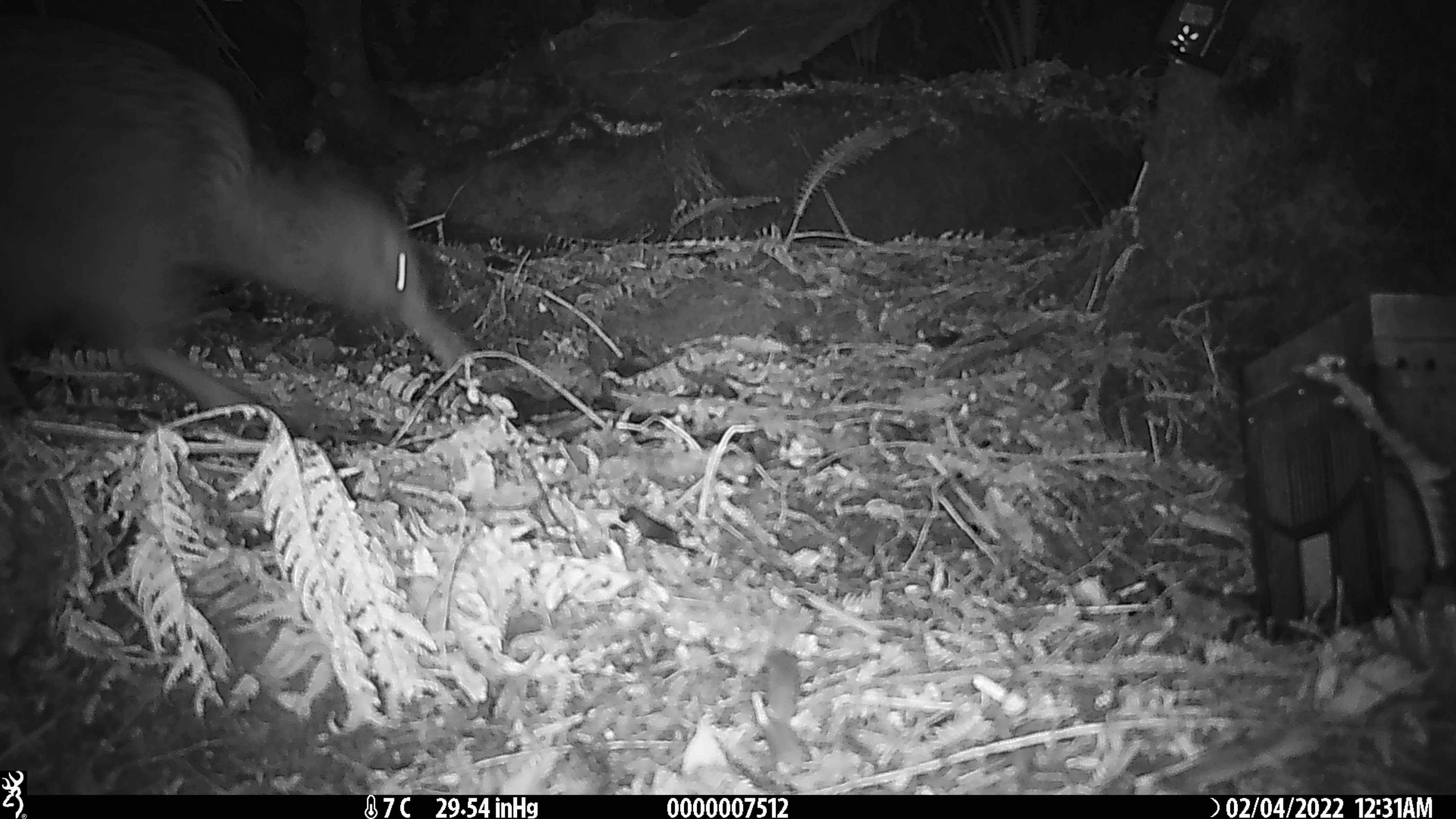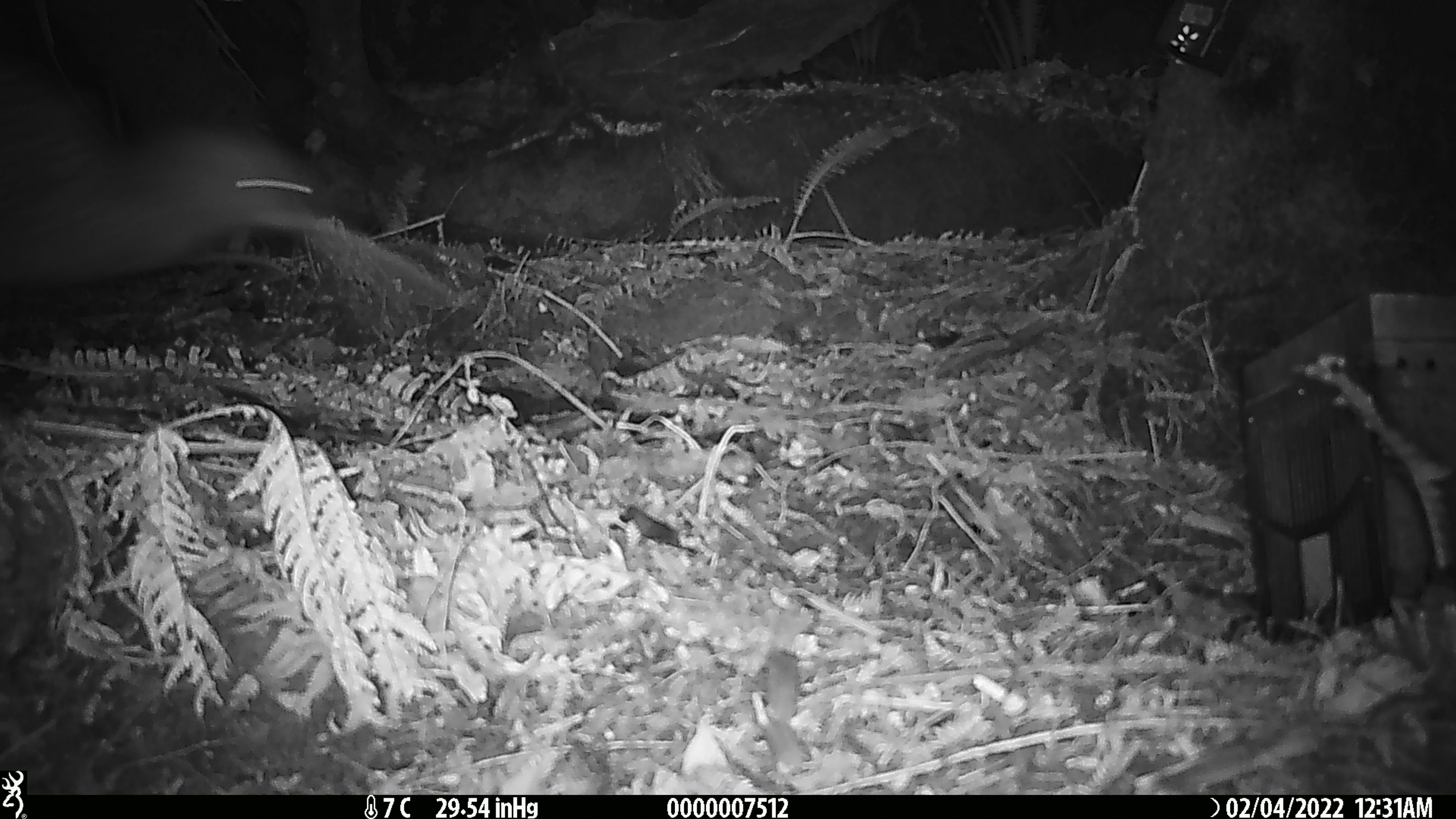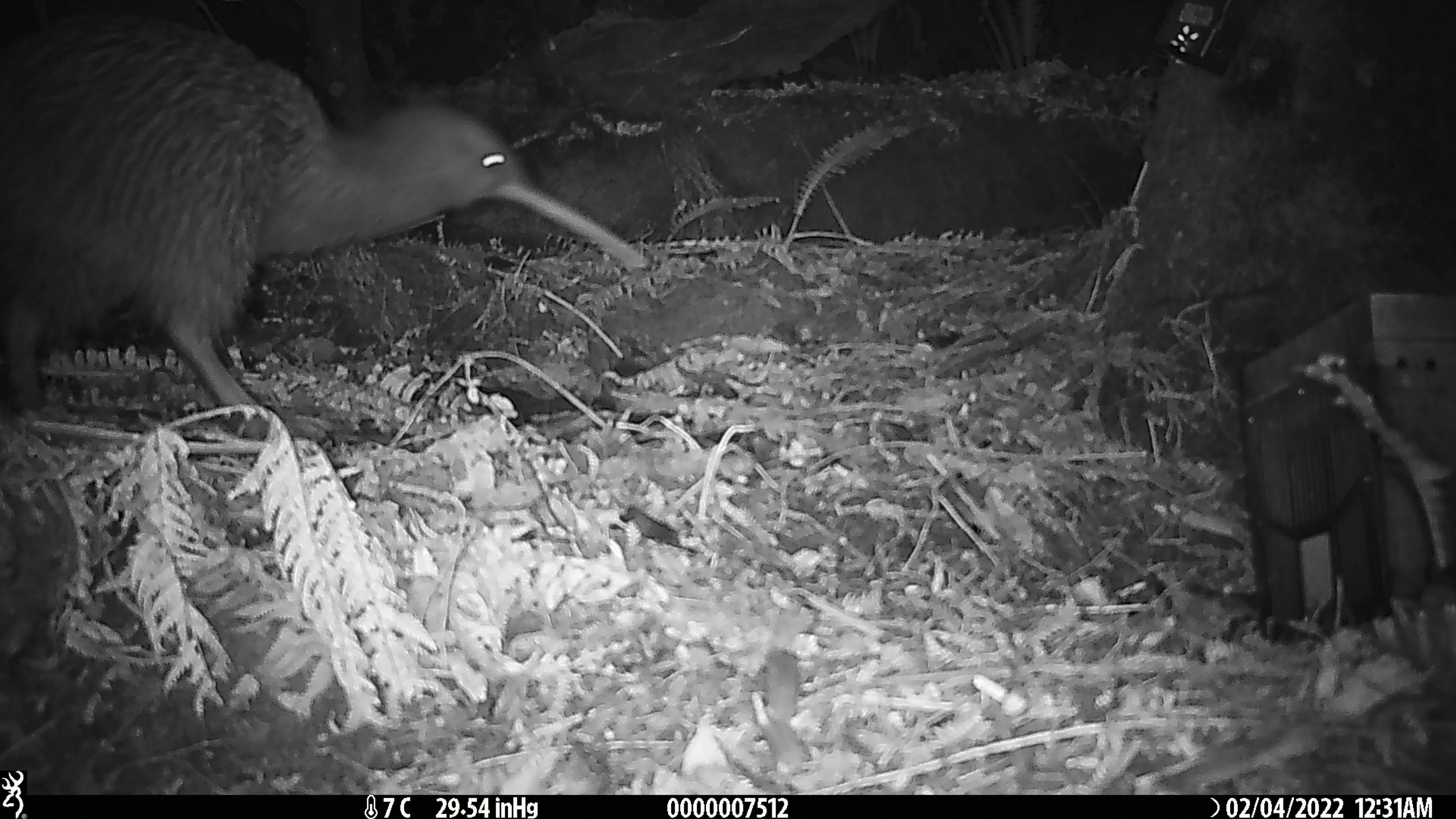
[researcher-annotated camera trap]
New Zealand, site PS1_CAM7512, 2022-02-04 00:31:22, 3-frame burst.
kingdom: Animalia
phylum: Chordata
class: Aves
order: Apterygiformes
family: Apterygidae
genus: Apteryx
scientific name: Apteryx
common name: kiwi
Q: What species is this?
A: Kiwi (Apteryx).